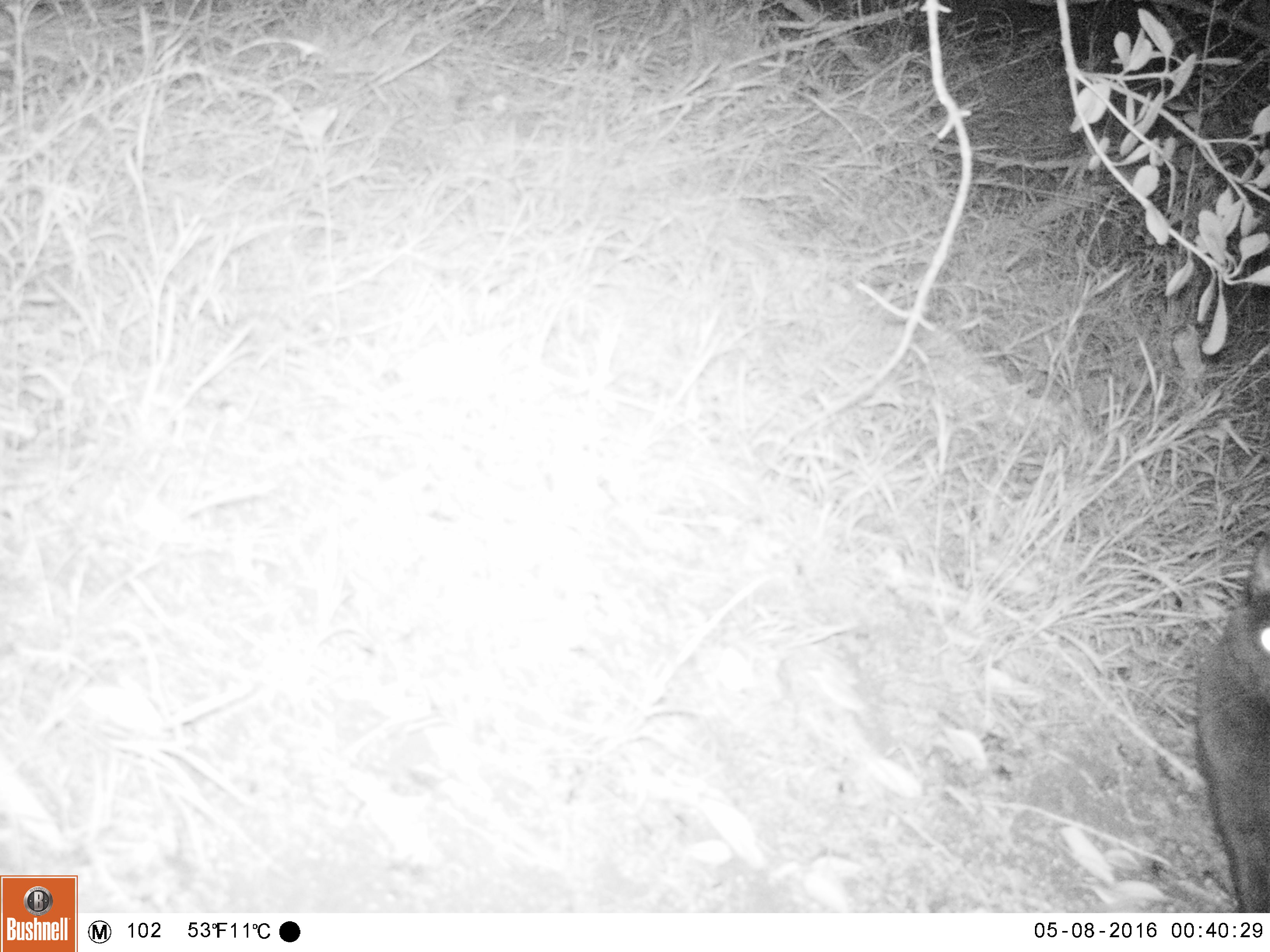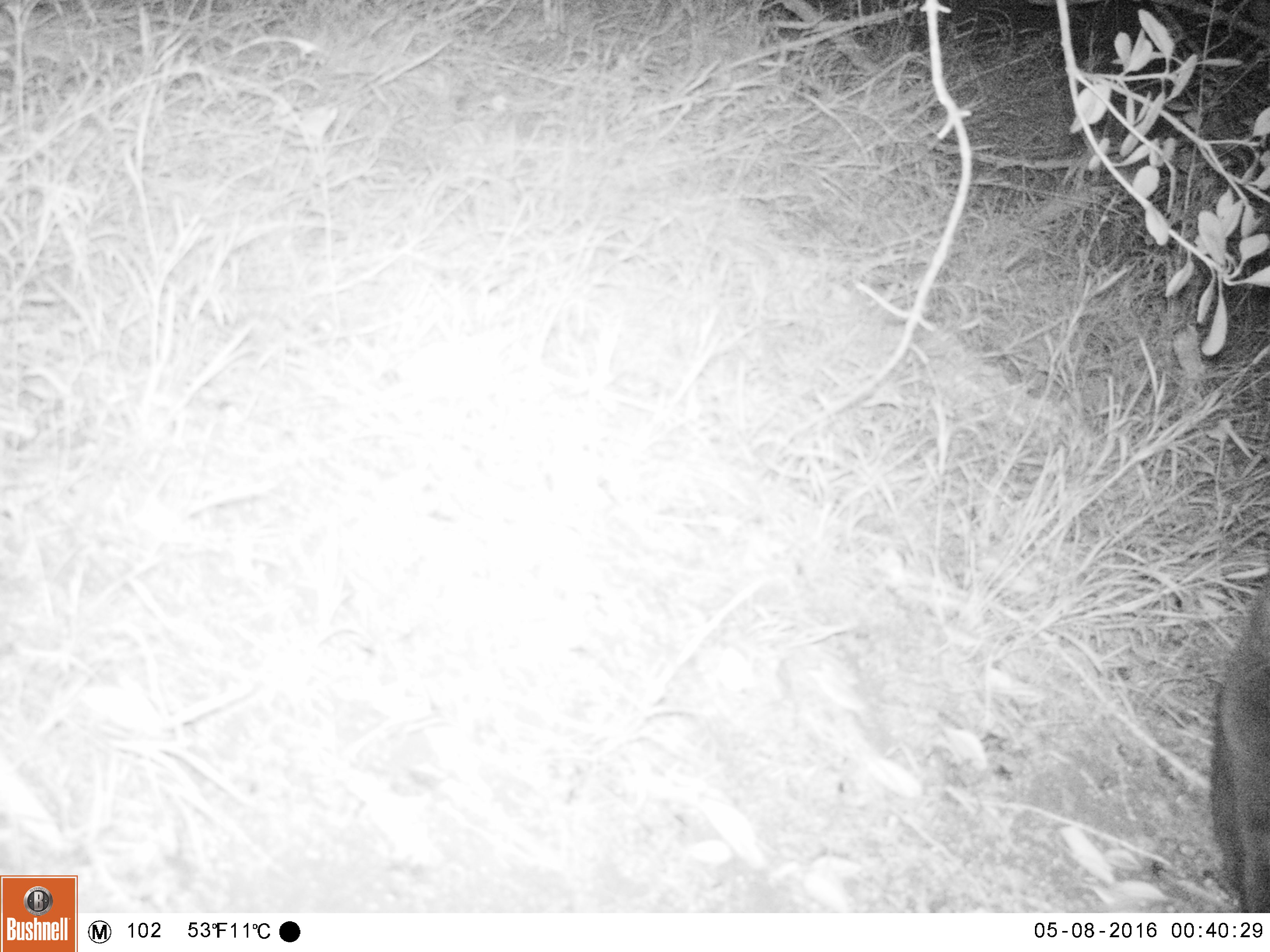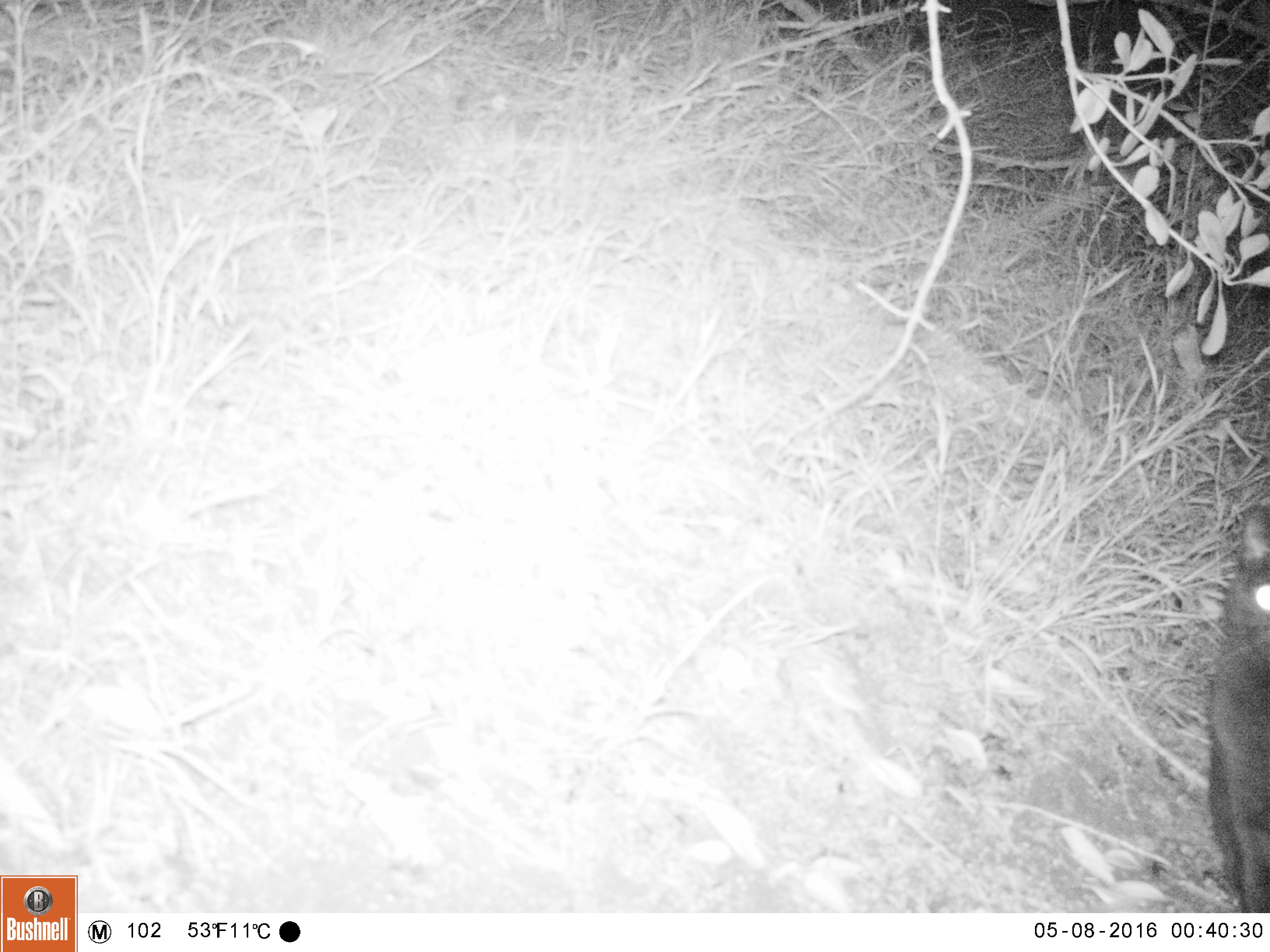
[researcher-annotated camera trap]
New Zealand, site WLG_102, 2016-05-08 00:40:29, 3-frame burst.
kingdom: Animalia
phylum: Chordata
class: Mammalia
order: Carnivora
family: Felidae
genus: Felis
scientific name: Felis catus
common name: domestic cat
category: cat